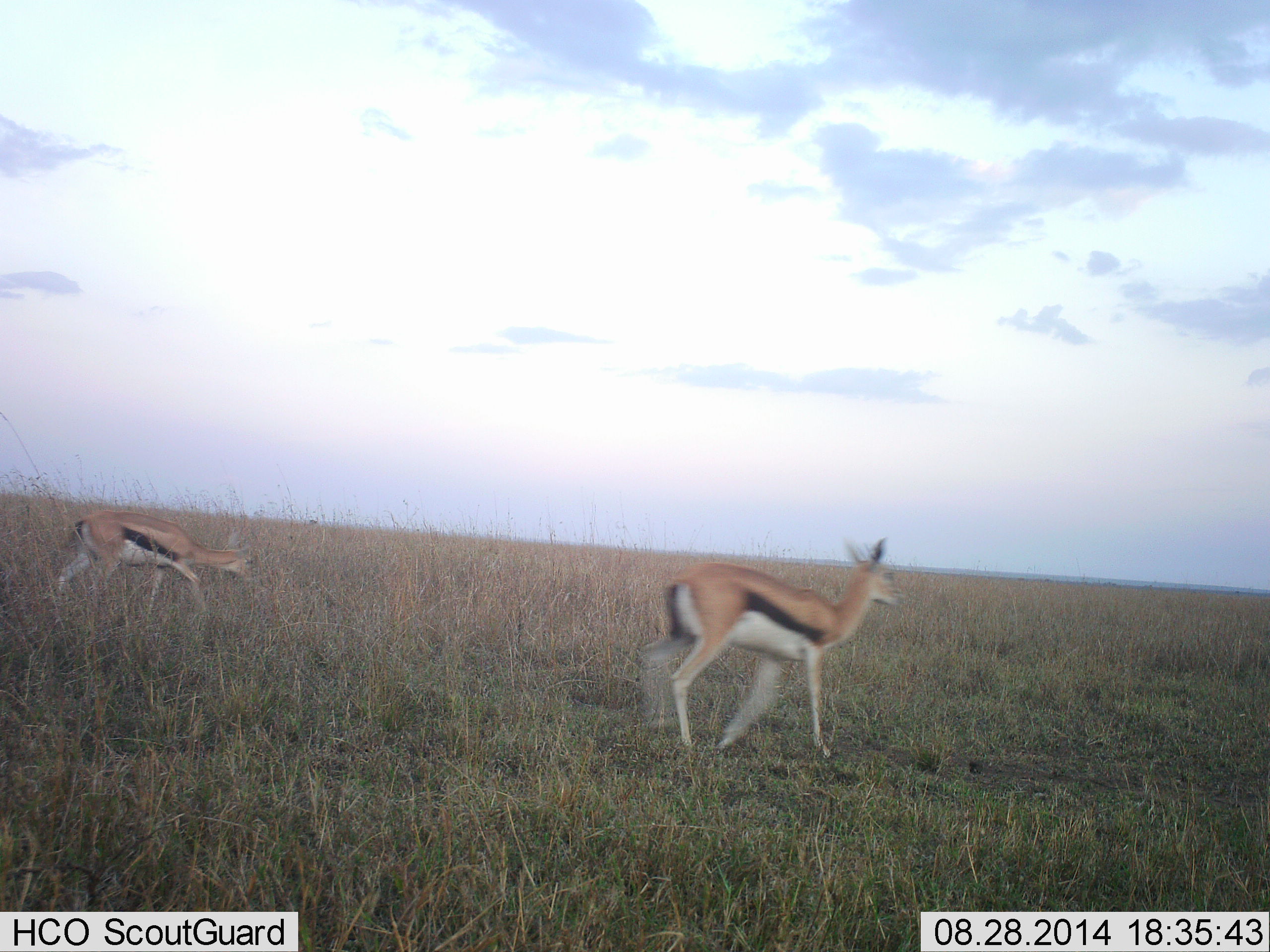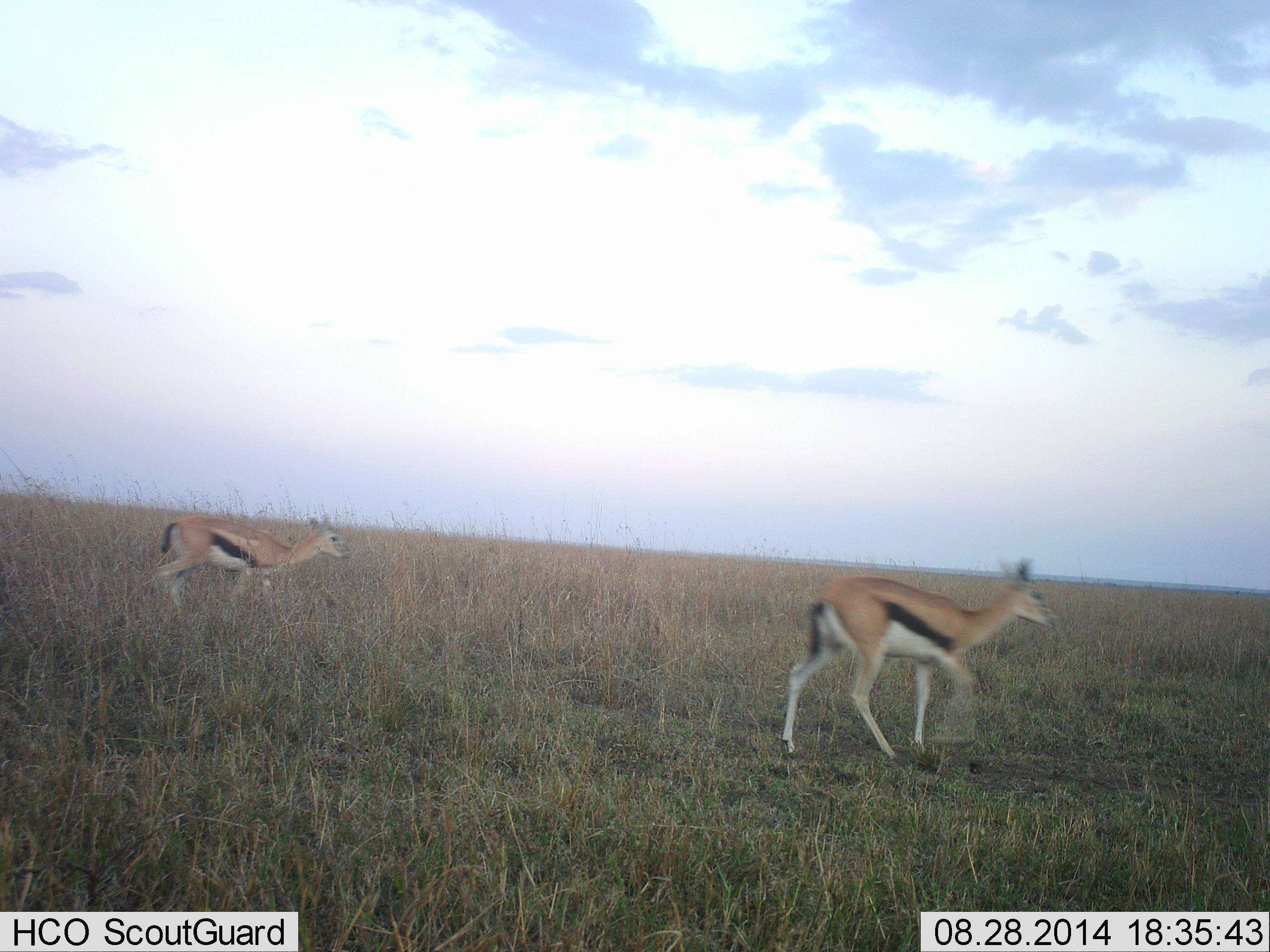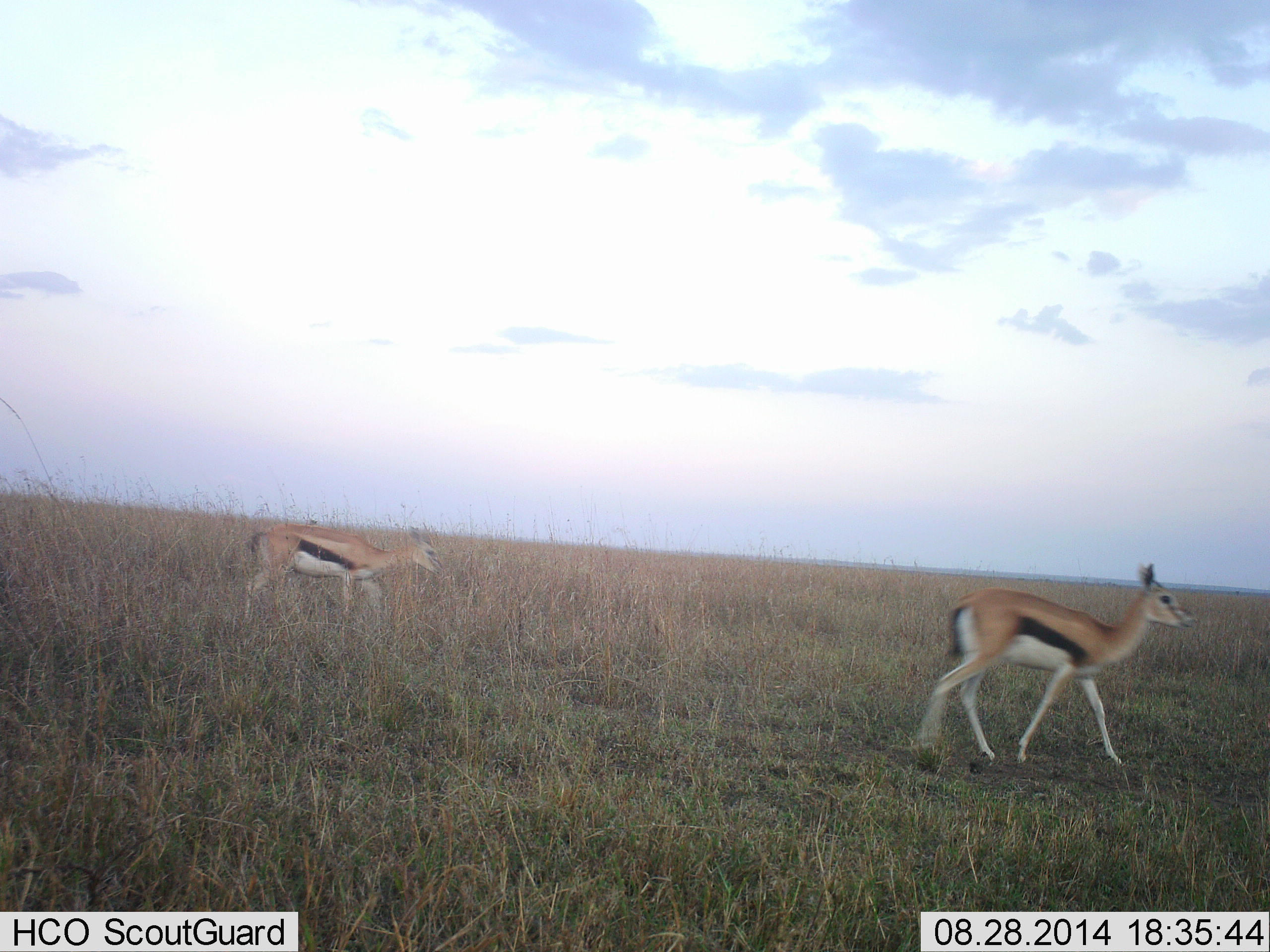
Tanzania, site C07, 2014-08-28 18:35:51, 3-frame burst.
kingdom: Animalia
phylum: Chordata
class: Mammalia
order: Artiodactyla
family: Bovidae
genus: Eudorcas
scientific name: Eudorcas thomsonii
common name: thomson's gazelle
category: gazellethomsons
Gazellethomsons (thomson's gazelle) (Eudorcas thomsonii), count 2. Behavior (volunteer vote fractions): standing 10%, resting 0%, moving 90%, interacting 0%. Young present (vote fraction): 0%. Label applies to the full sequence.